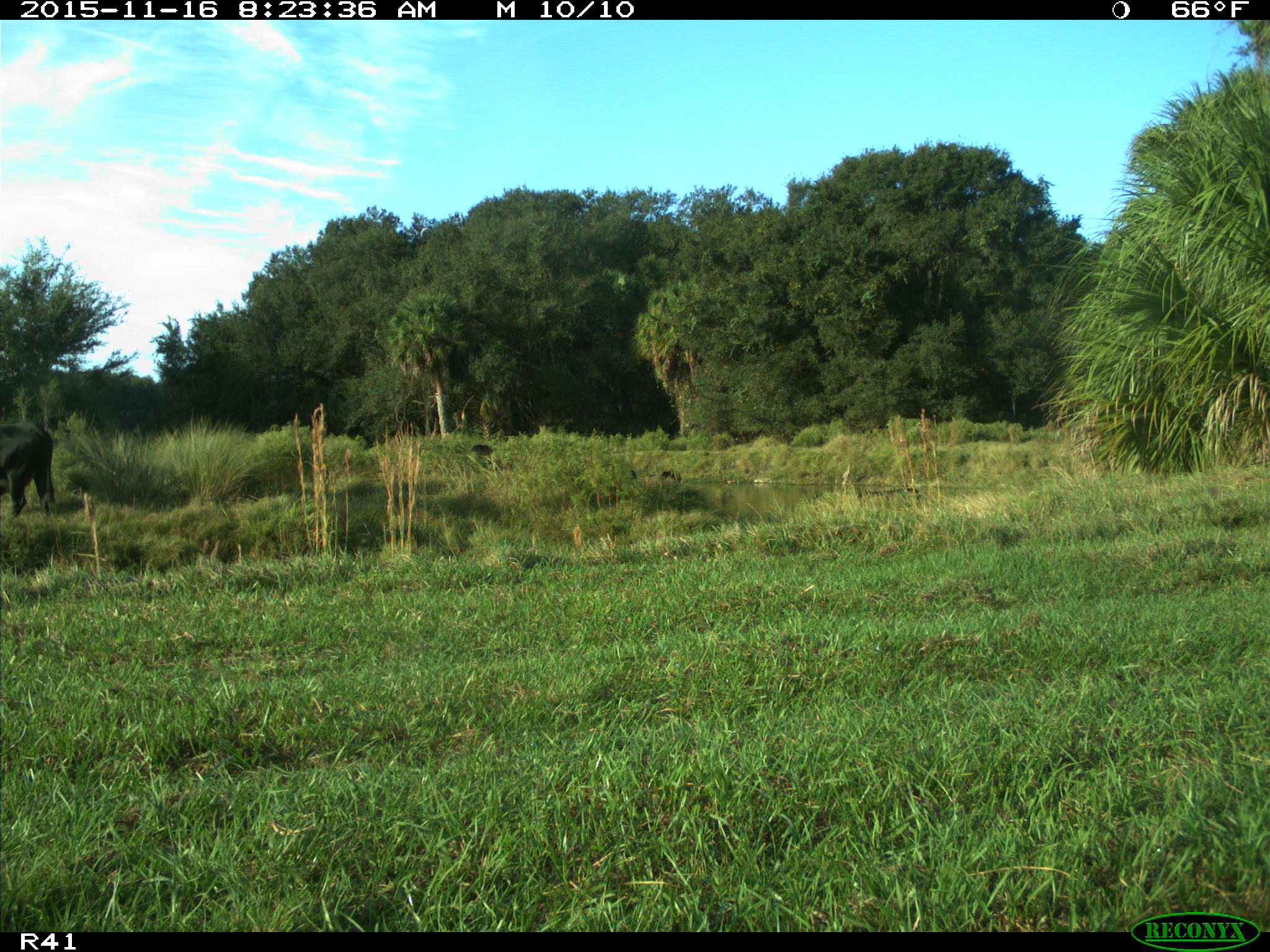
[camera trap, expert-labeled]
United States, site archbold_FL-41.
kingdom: Animalia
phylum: Chordata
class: Mammalia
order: Artiodactyla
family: Bovidae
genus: Bos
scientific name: Bos taurus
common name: domestic cow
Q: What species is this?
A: Bos taurus (domestic cow).